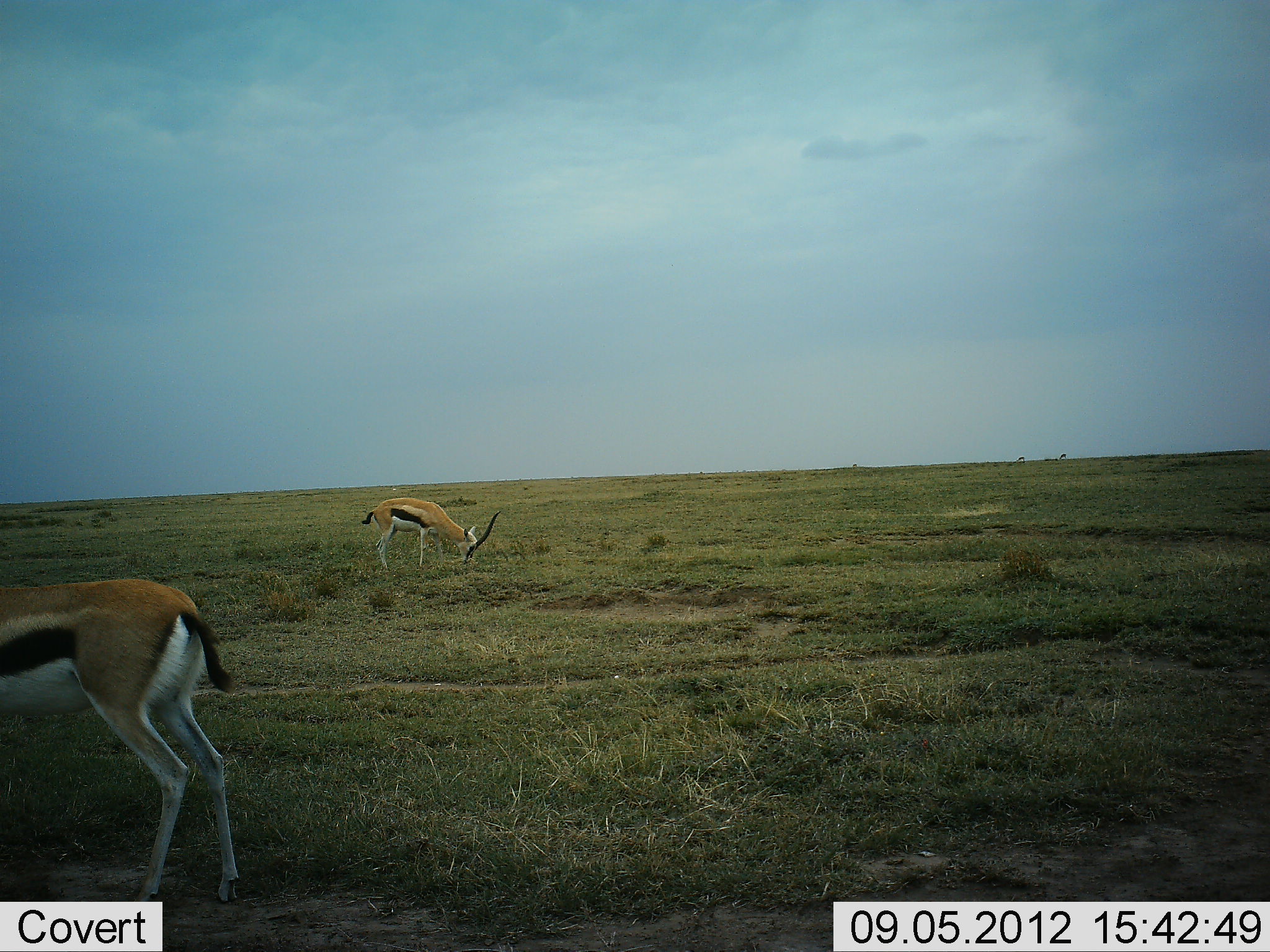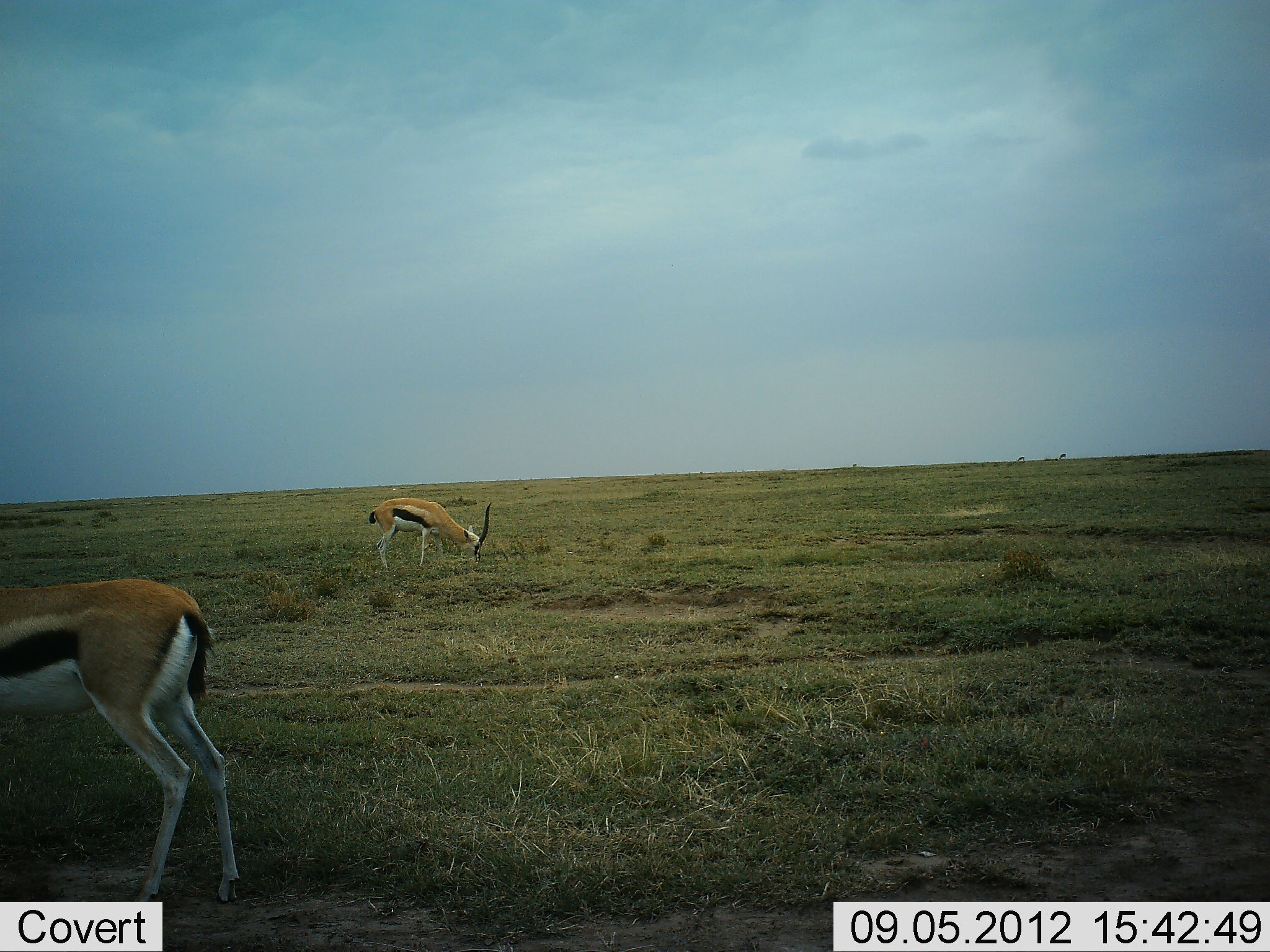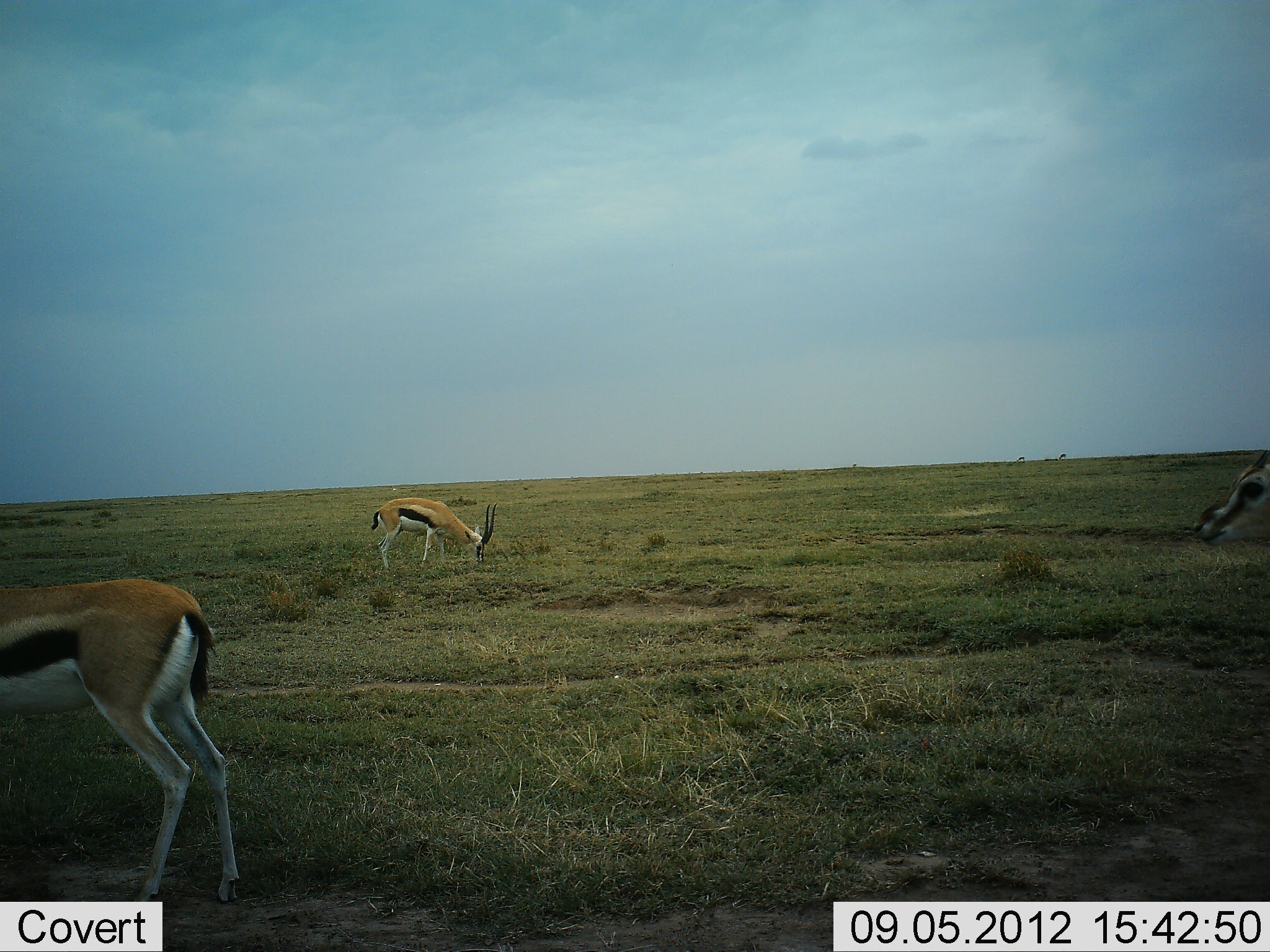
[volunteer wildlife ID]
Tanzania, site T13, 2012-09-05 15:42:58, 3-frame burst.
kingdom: Animalia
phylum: Chordata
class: Mammalia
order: Artiodactyla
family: Bovidae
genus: Eudorcas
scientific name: Eudorcas thomsonii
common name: thomson's gazelle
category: gazellethomsons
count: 3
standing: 20%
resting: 0%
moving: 70%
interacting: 0%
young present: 0%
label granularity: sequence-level